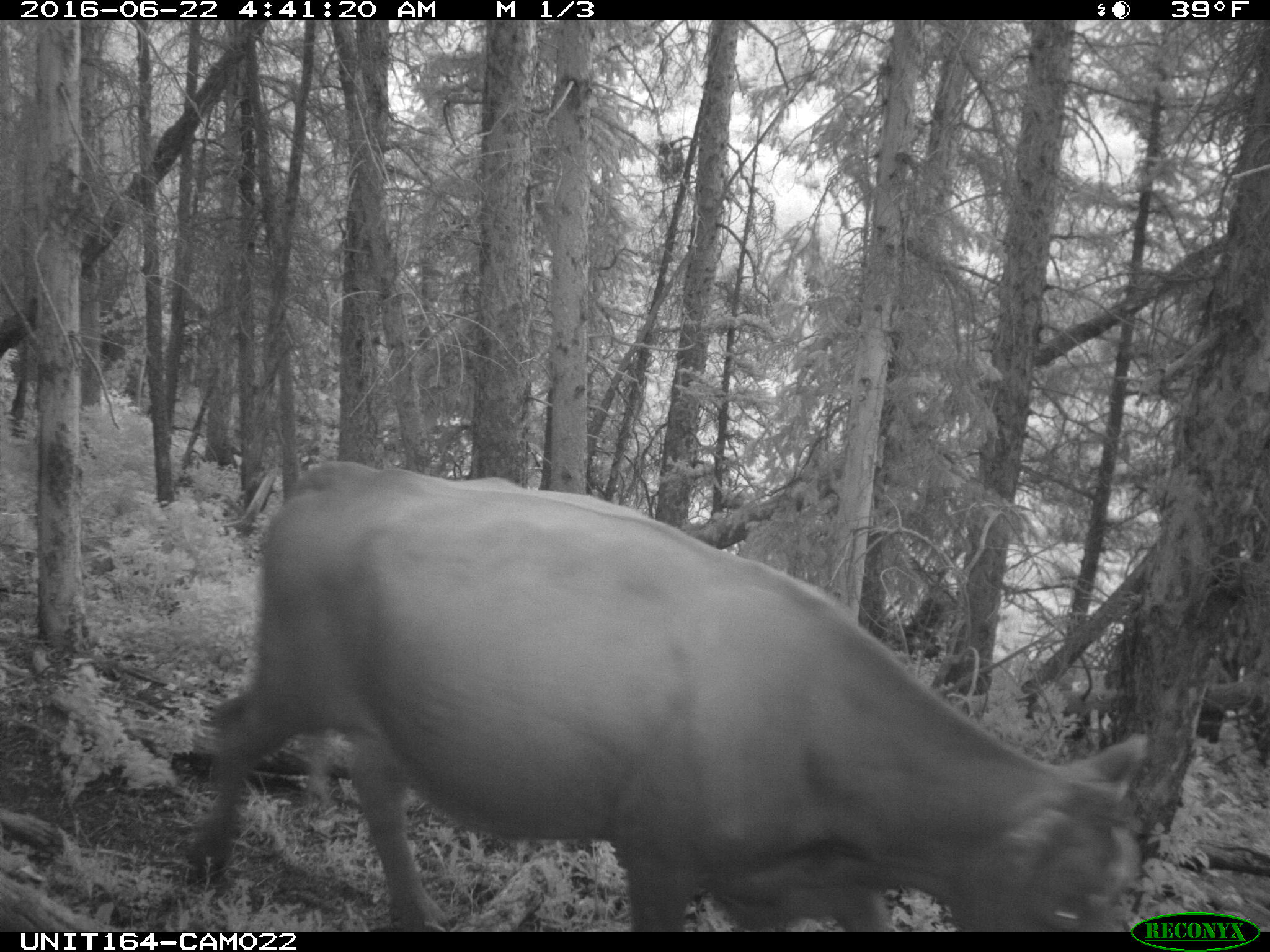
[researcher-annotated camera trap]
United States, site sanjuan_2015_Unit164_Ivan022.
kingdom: Animalia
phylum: Chordata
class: Mammalia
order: Artiodactyla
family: Bovidae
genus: Bos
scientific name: Bos taurus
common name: domestic cow